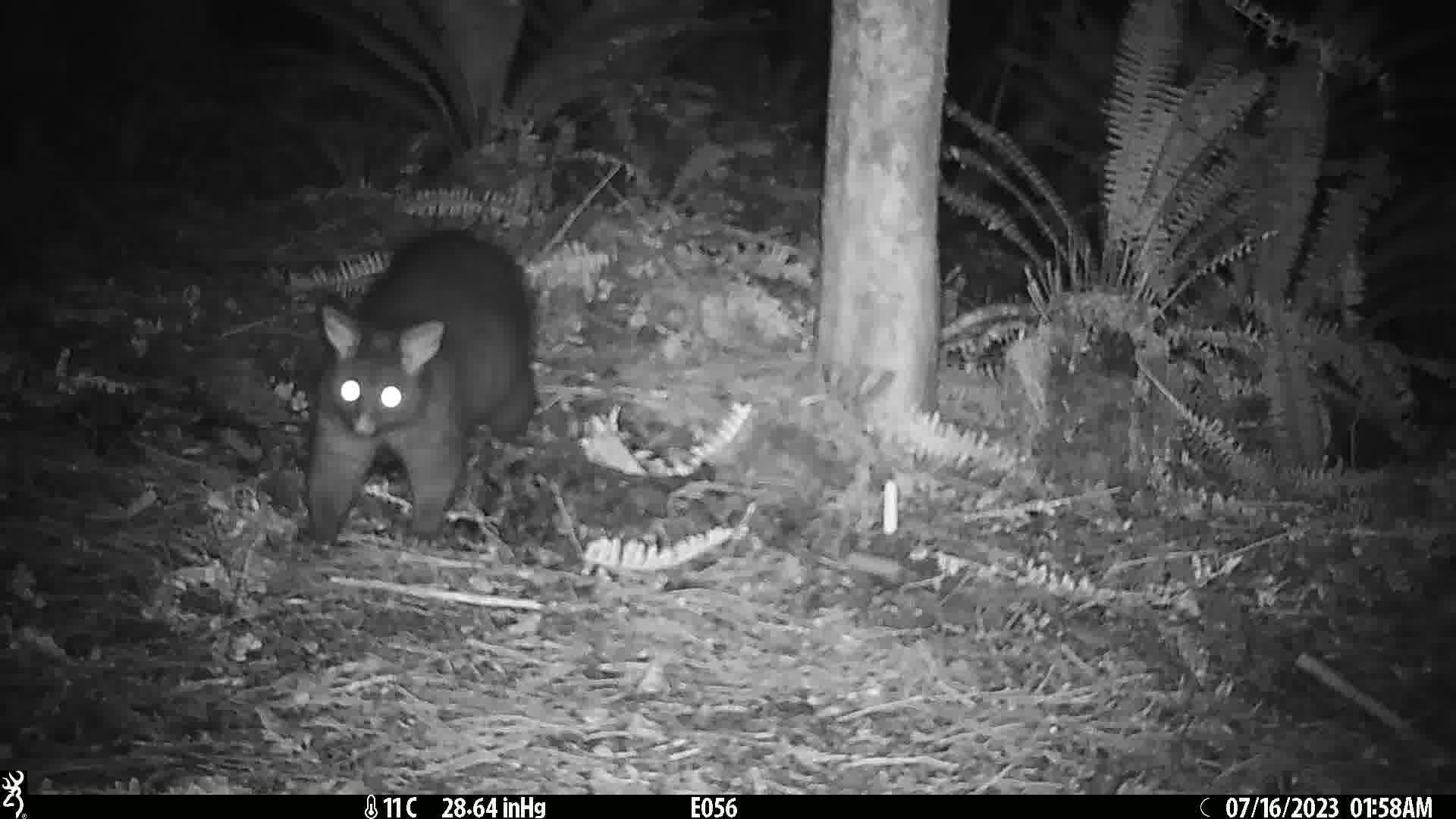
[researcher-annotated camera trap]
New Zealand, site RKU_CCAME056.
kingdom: Animalia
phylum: Chordata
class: Mammalia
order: Diprotodontia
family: Phalangeridae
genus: Trichosurus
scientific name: Trichosurus vulpecula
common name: common brushtail possum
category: possum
Possum (common brushtail possum) (Trichosurus vulpecula).